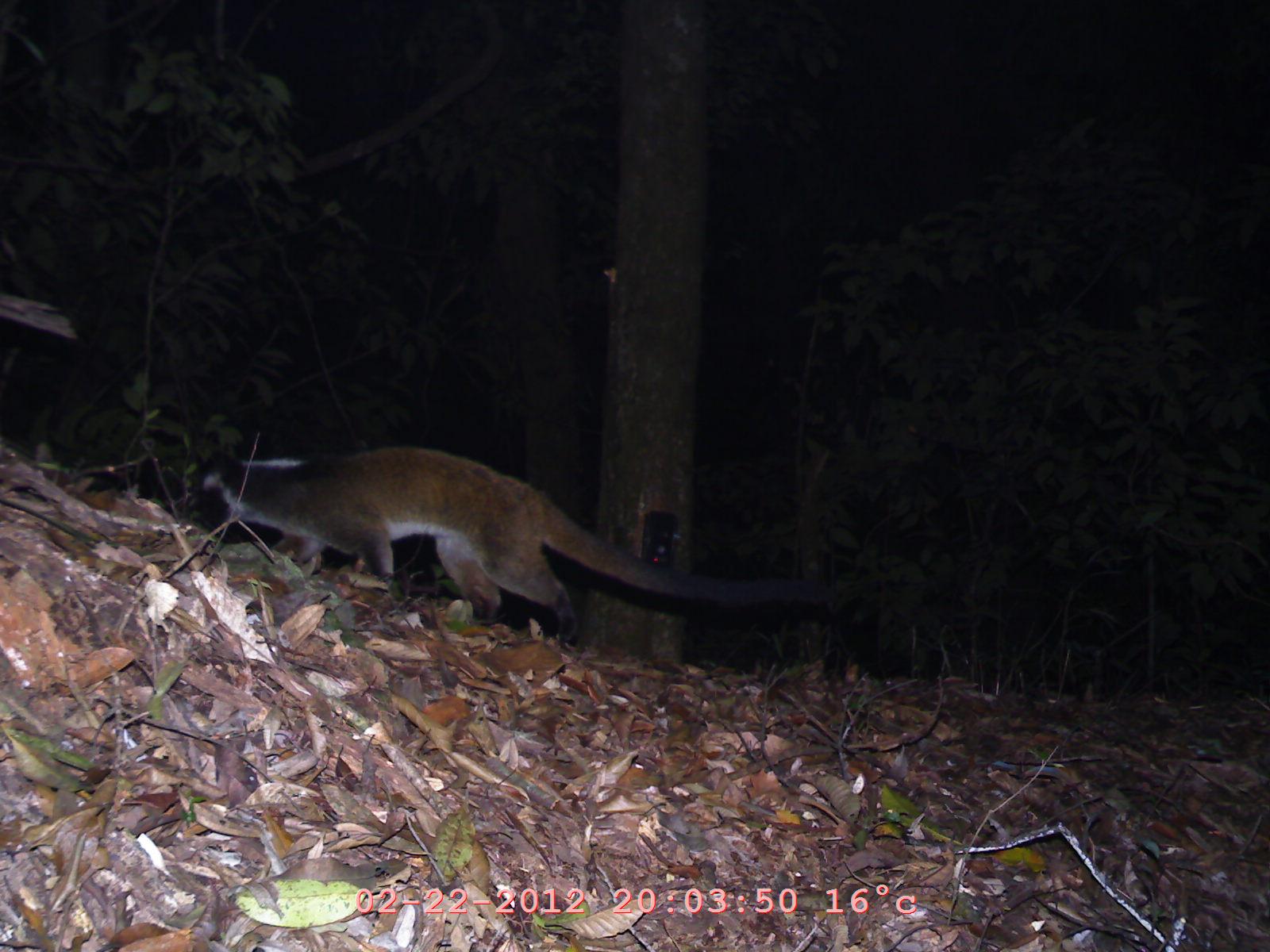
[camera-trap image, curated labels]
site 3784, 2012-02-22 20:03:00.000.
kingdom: Animalia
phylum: Chordata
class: Mammalia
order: Carnivora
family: Viverridae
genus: Paguma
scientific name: Paguma larvata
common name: masked palm civet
Paguma larvata (masked palm civet), count 1.